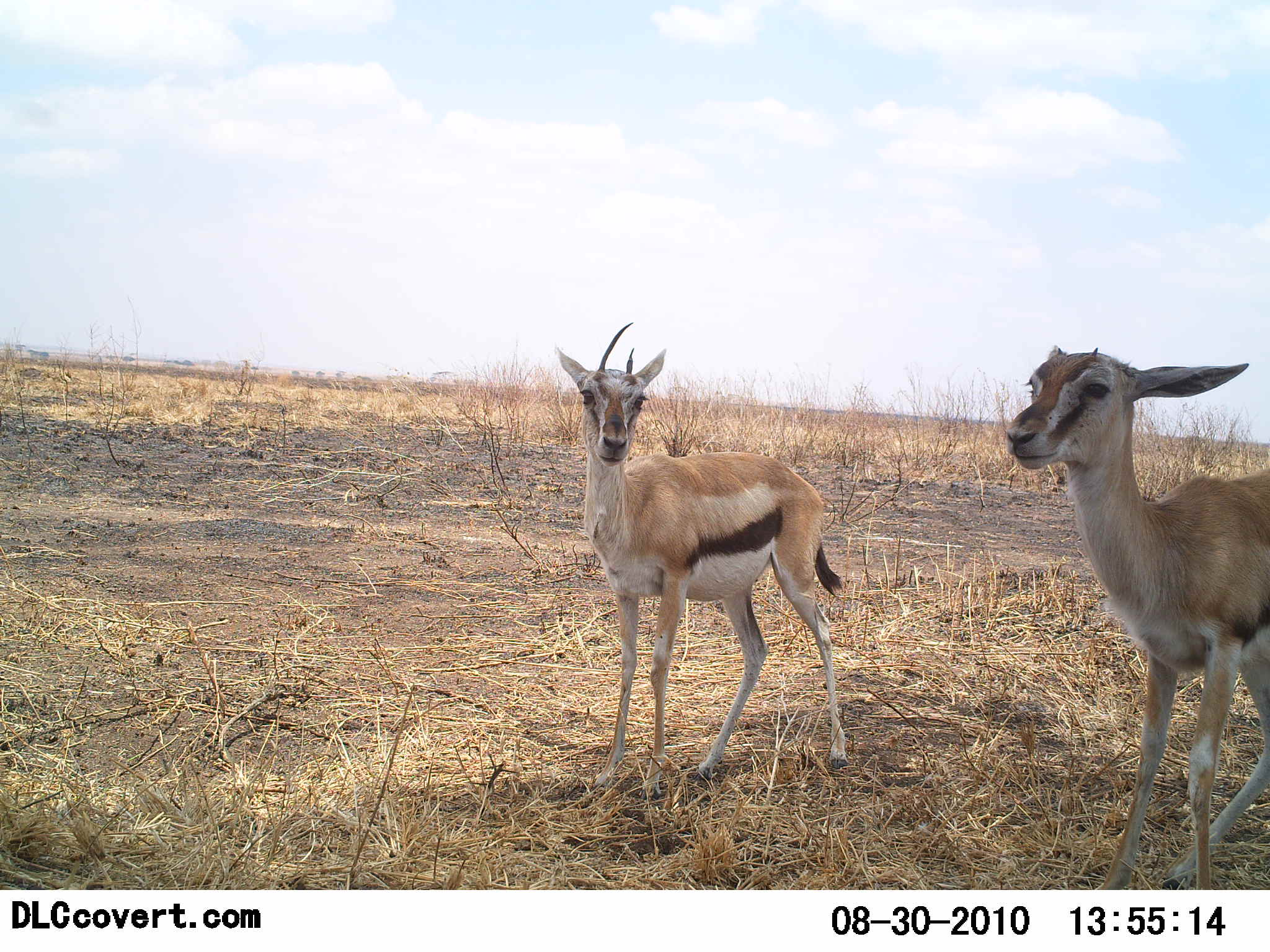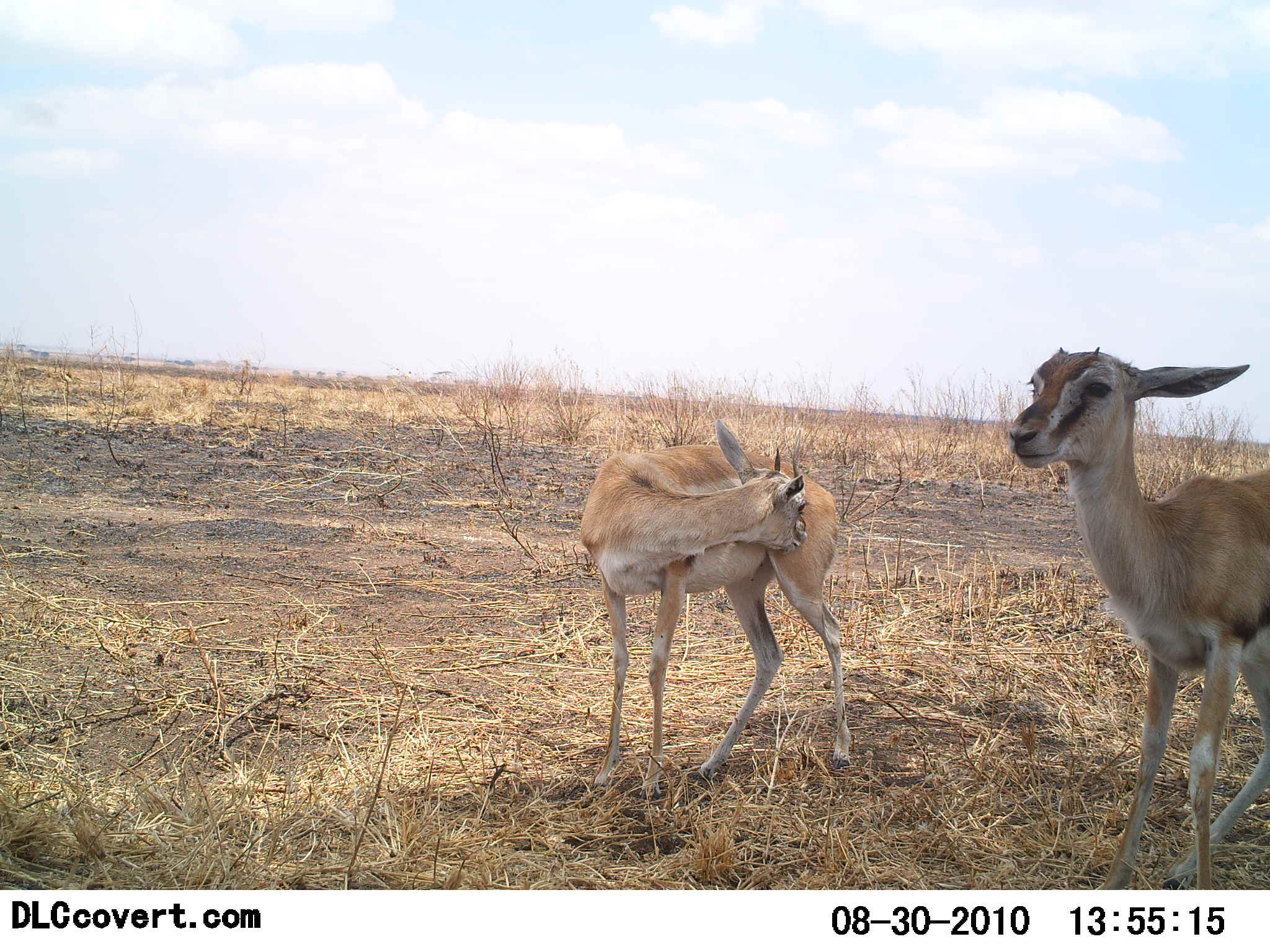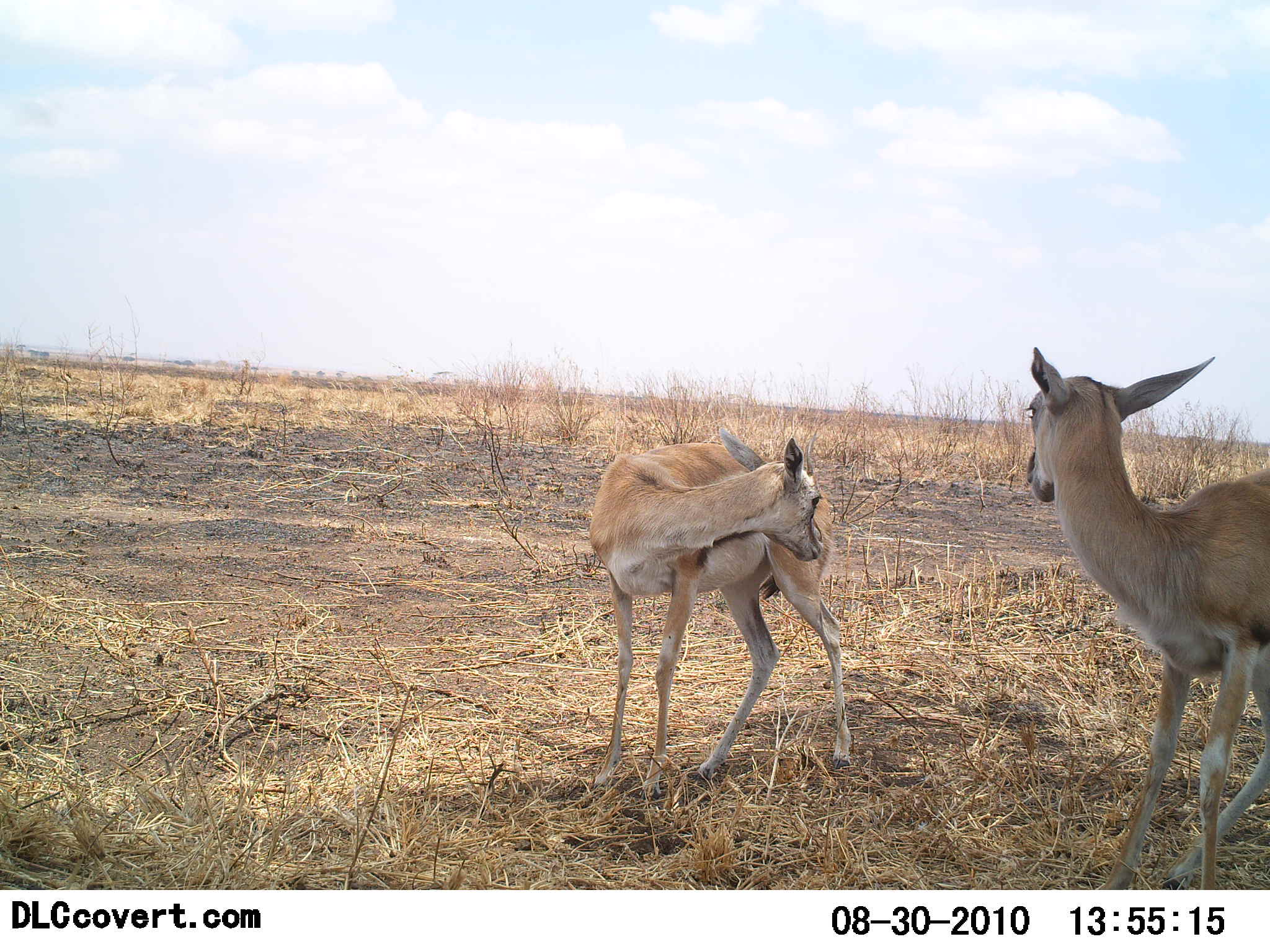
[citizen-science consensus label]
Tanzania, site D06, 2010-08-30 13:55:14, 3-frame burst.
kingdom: Animalia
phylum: Chordata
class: Mammalia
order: Artiodactyla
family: Bovidae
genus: Eudorcas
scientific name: Eudorcas thomsonii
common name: thomson's gazelle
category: gazellethomsons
Gazellethomsons (thomson's gazelle) (Eudorcas thomsonii), count 2. Behavior (volunteer vote fractions): standing 100%, resting 0%, moving 0%, interacting 0%. Young present (vote fraction): 25%. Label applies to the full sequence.